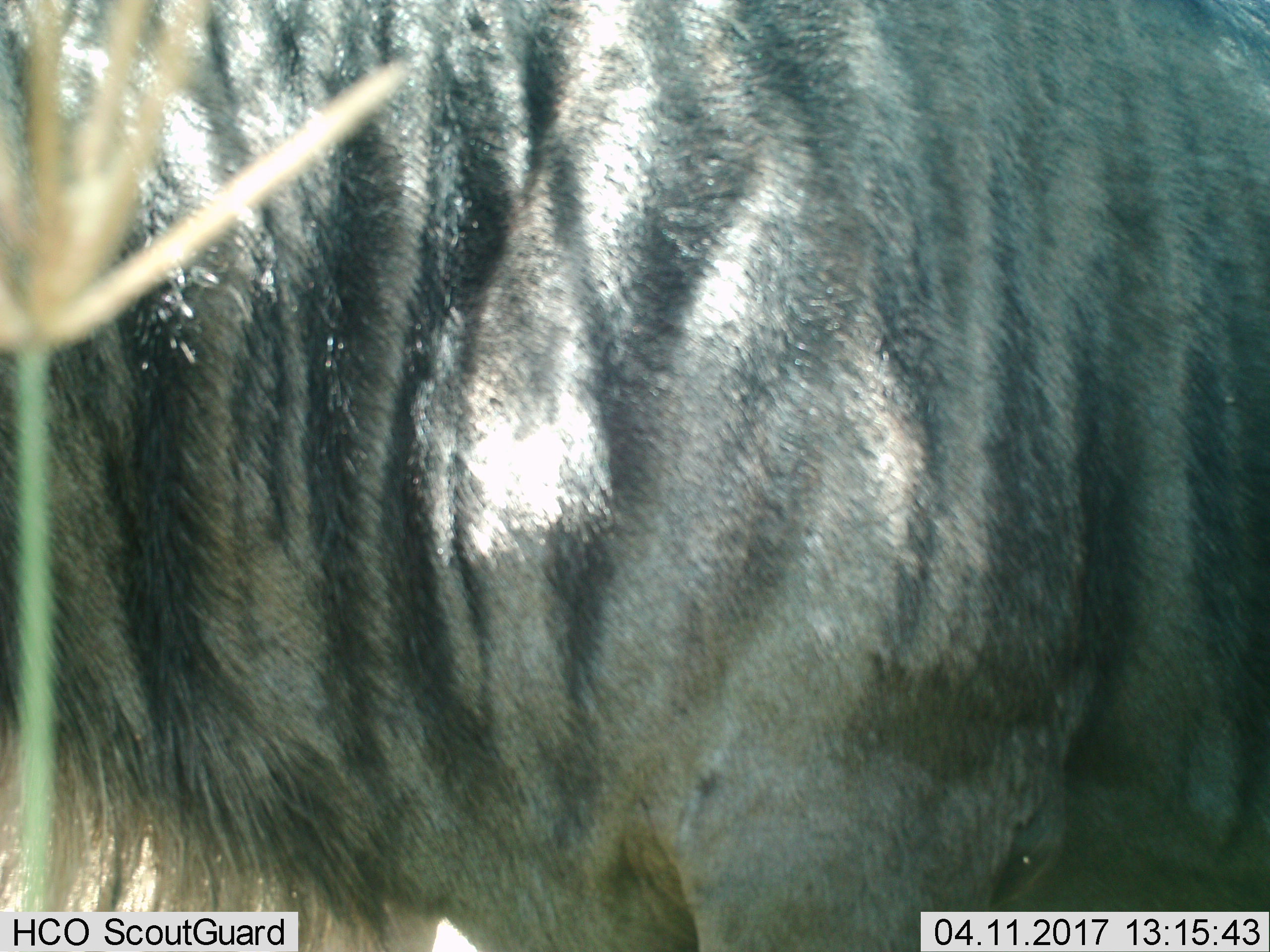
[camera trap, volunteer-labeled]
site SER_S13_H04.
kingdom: Animalia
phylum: Chordata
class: Mammalia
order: Artiodactyla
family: Bovidae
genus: Connochaetes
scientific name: Connochaetes taurinus taurinus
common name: blue wildebeest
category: wildebeestblue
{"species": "wildebeestblue (blue wildebeest) (Connochaetes taurinus taurinus)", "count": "1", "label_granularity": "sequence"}